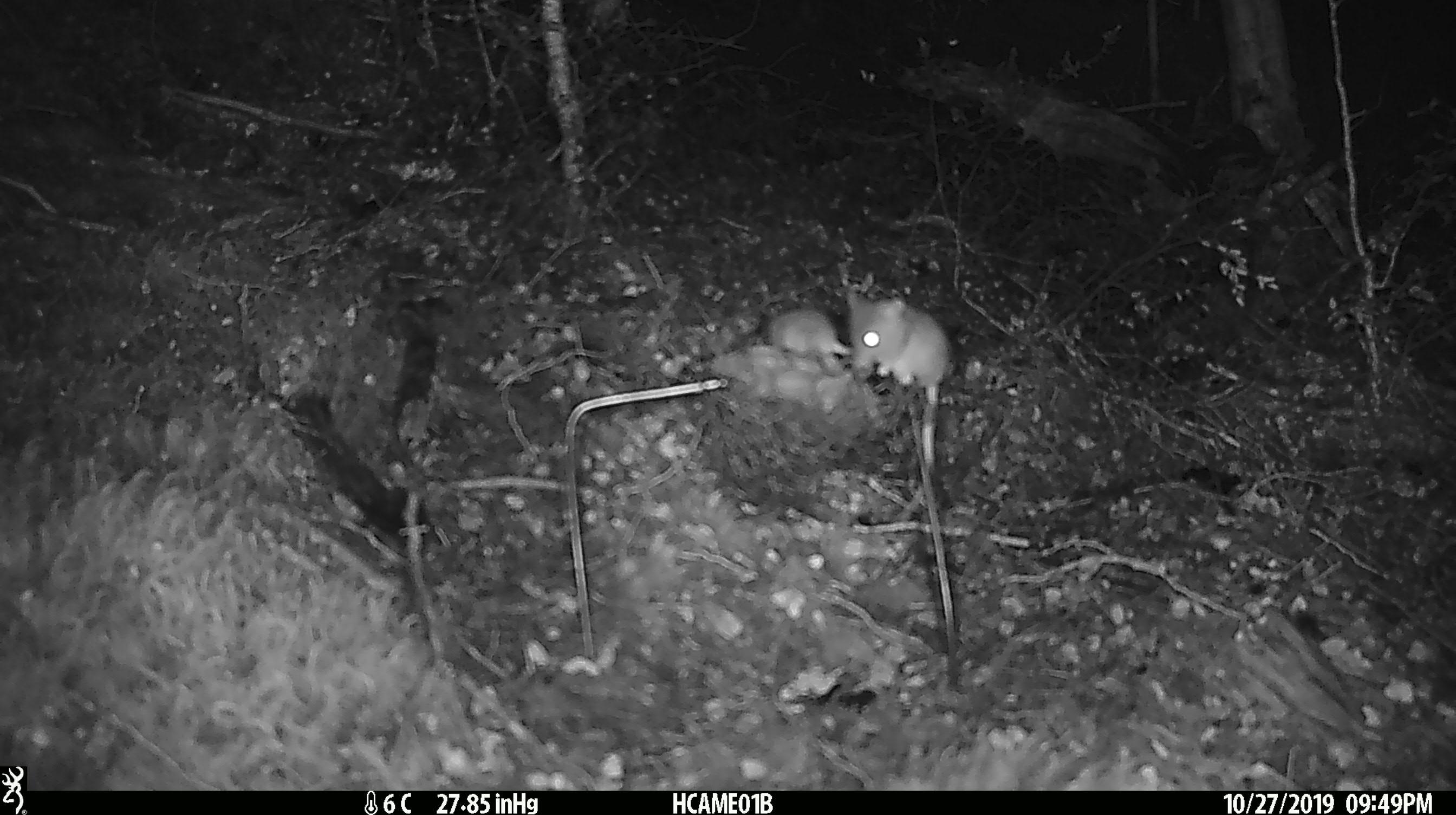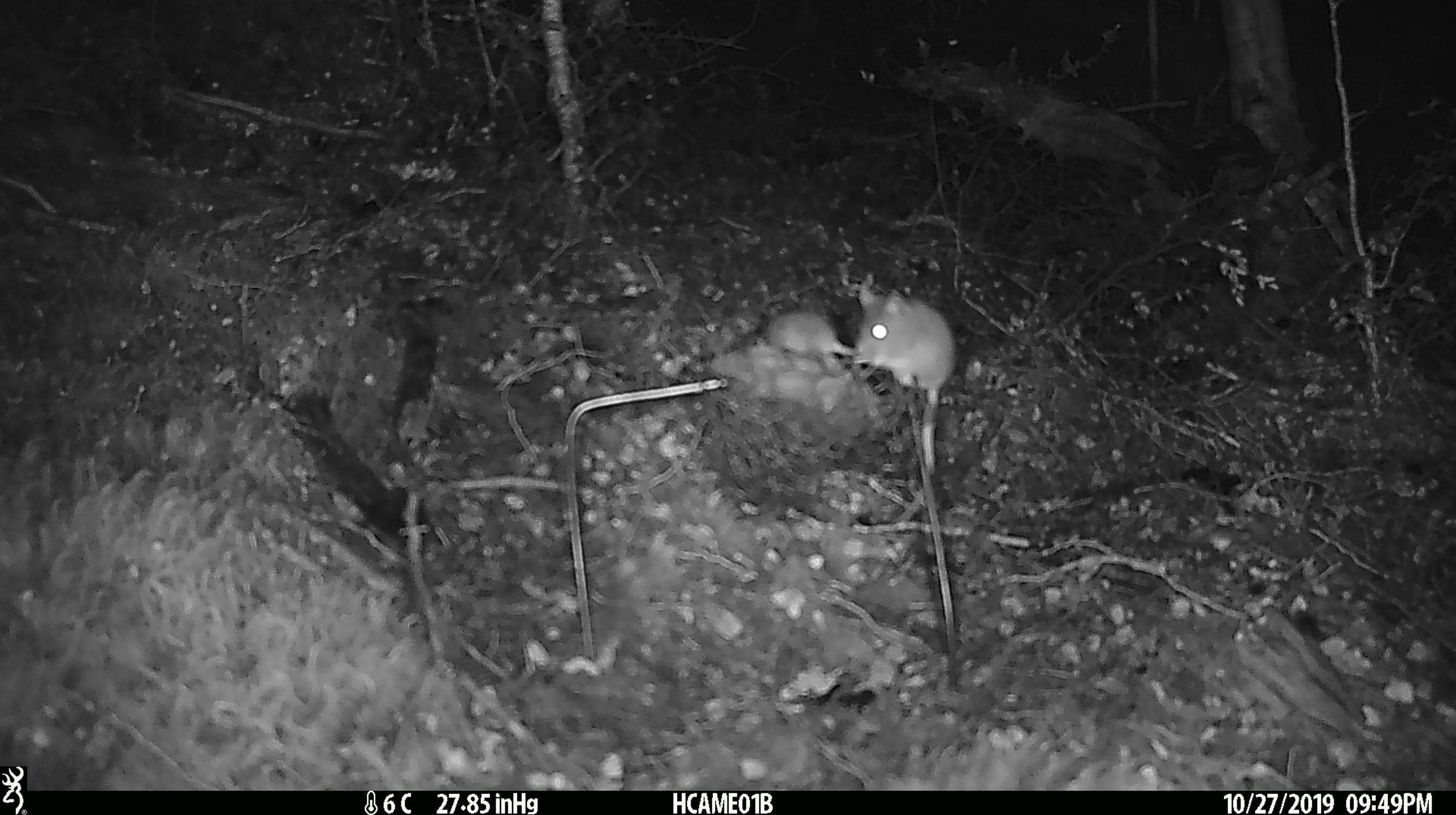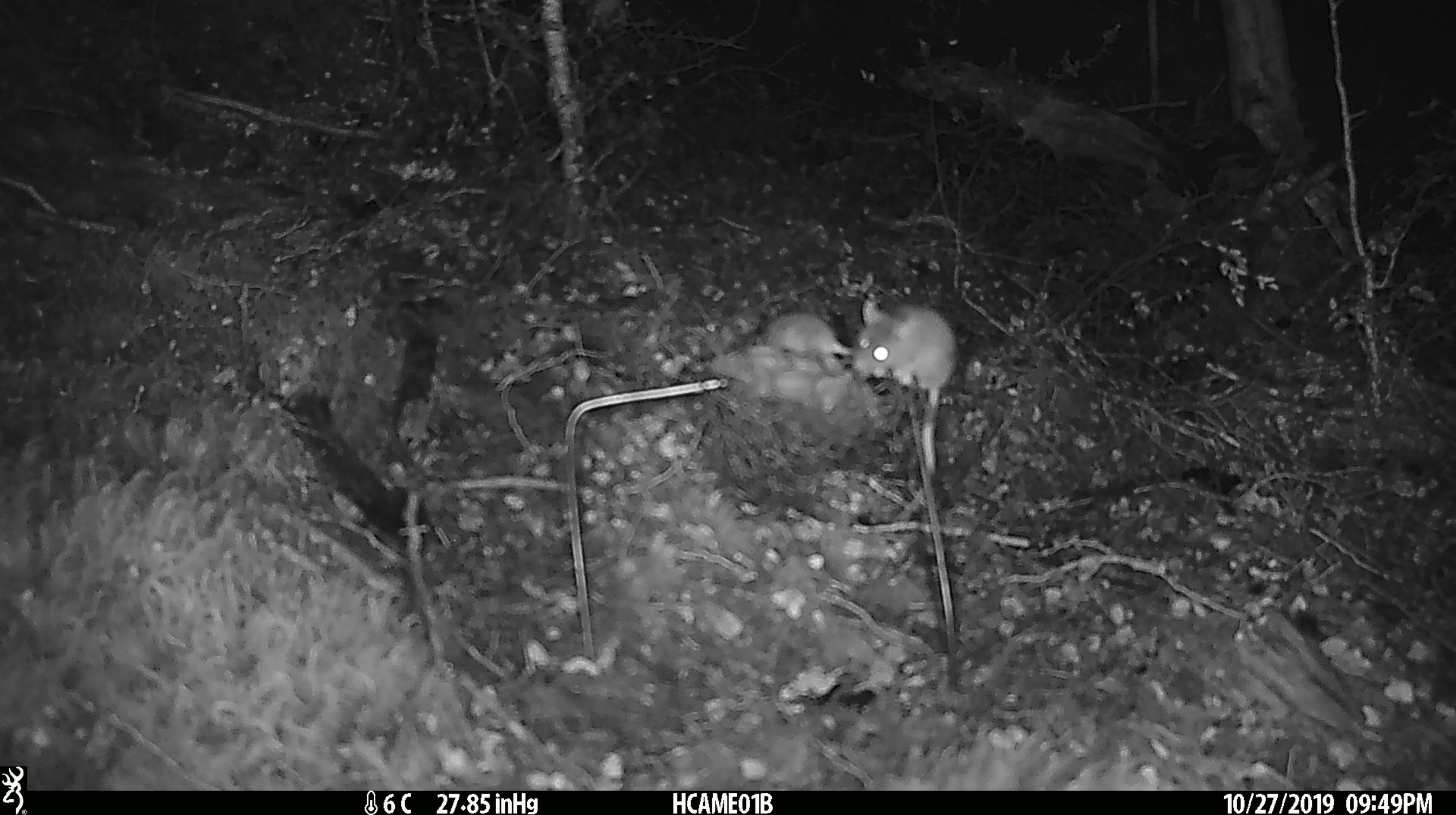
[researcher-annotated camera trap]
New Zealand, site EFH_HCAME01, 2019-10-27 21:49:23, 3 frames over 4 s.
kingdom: Animalia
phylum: Chordata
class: Mammalia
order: Rodentia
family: Muridae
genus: Mus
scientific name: Mus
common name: mouse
Mouse (Mus).